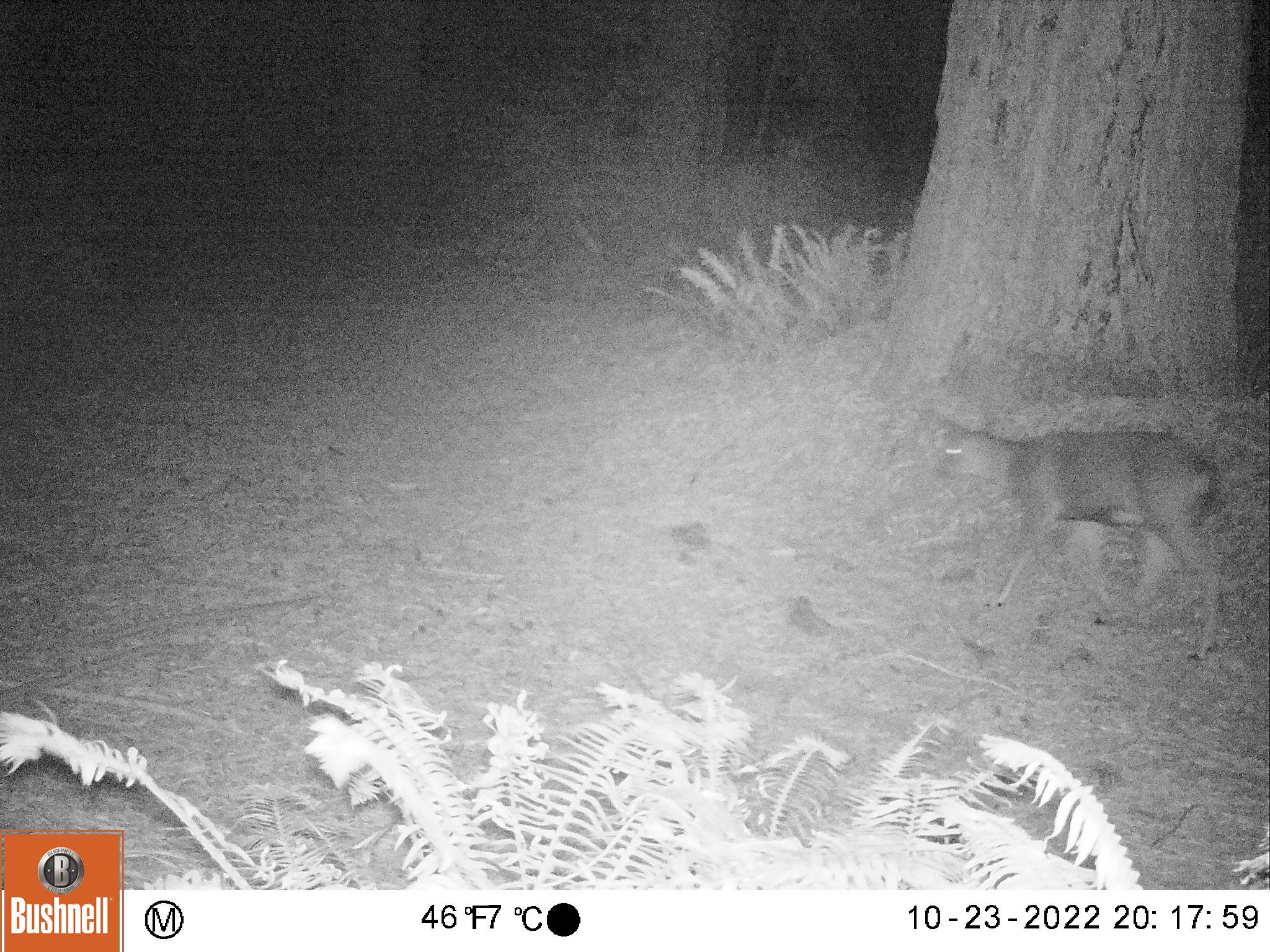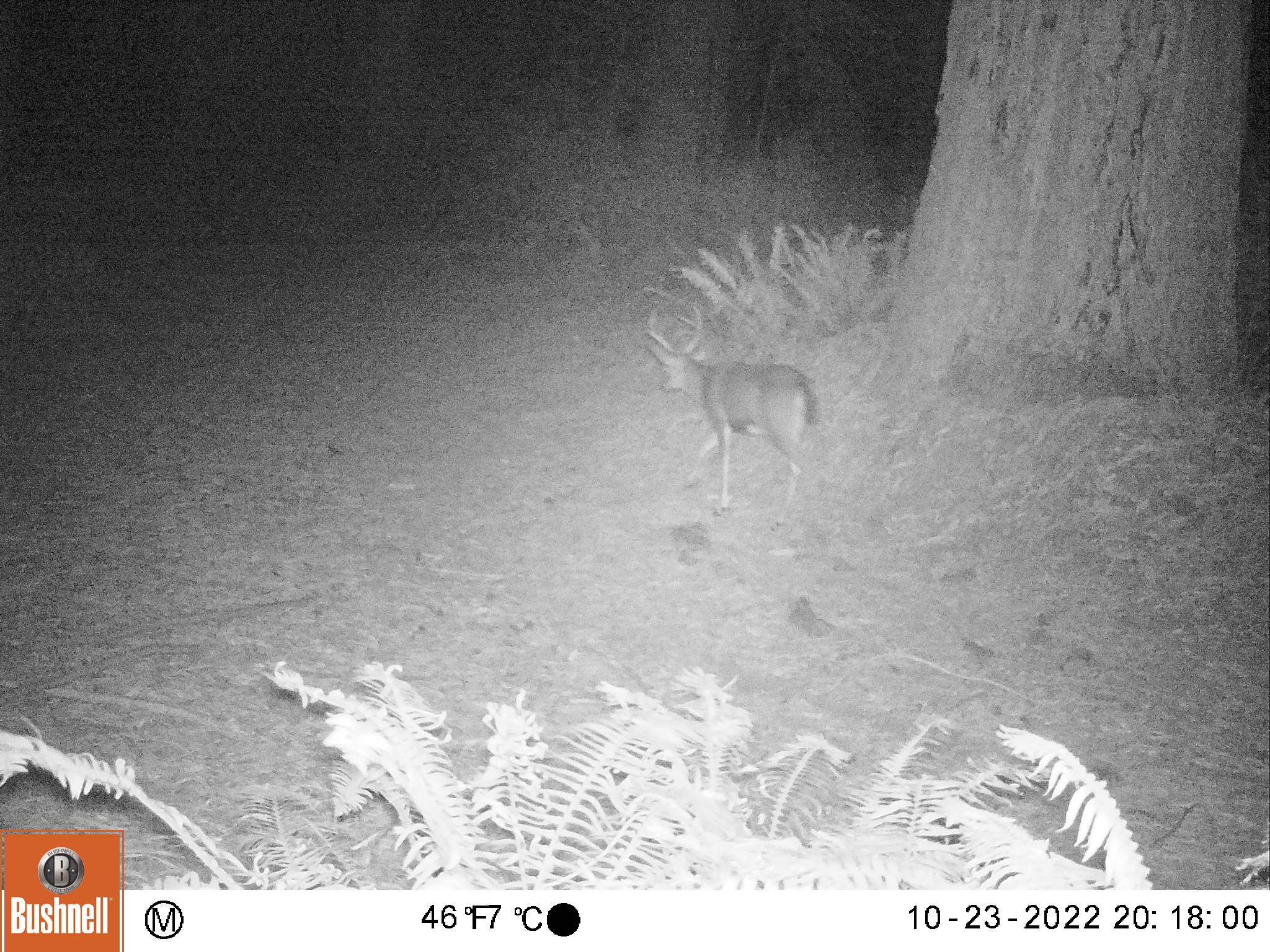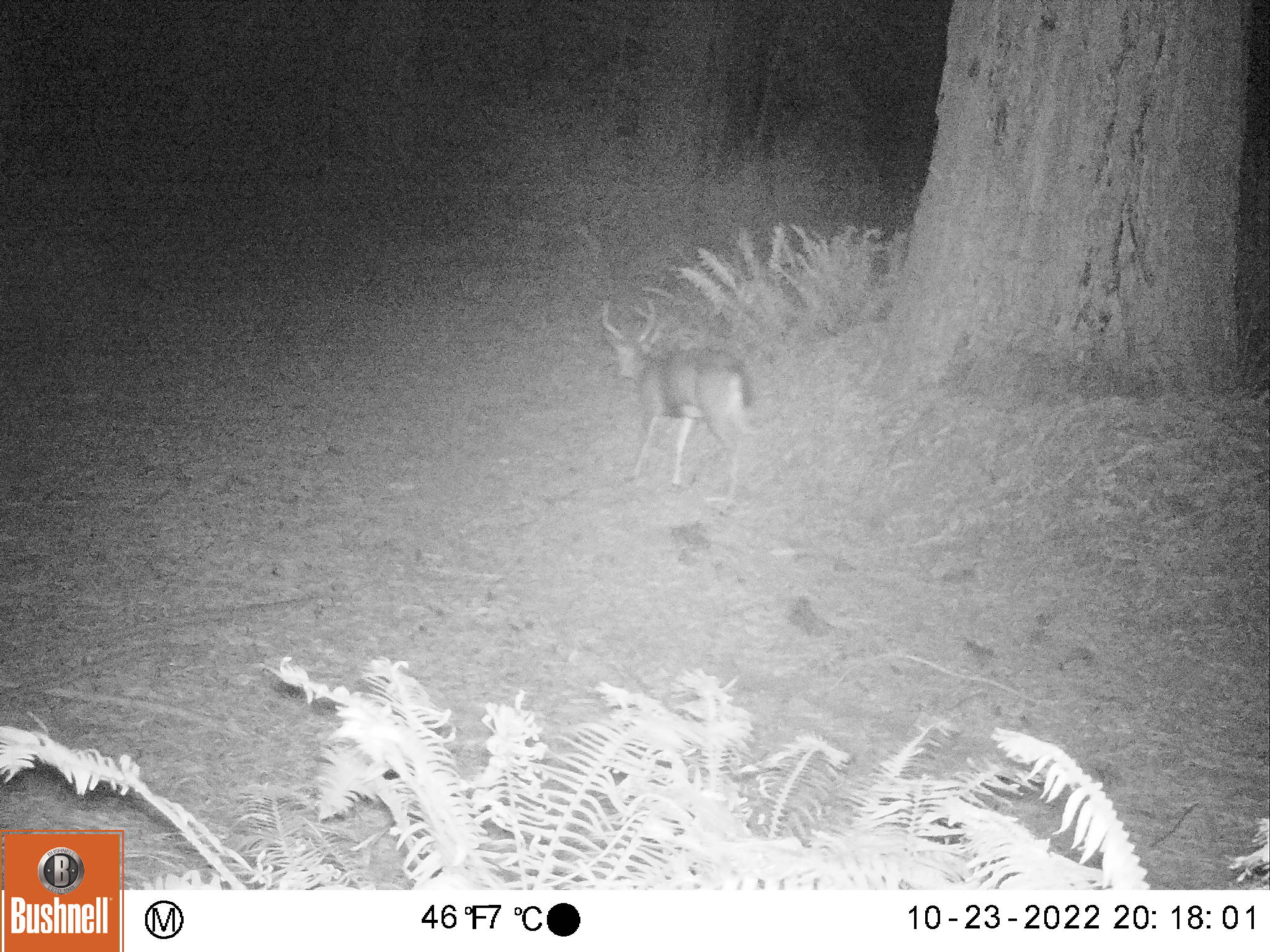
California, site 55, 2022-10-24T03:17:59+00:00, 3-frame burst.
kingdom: Animalia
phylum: Chordata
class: Mammalia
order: Artiodactyla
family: Cervidae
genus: Odocoileus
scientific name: Odocoileus hemionus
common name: mule deer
Mule deer (Odocoileus hemionus).